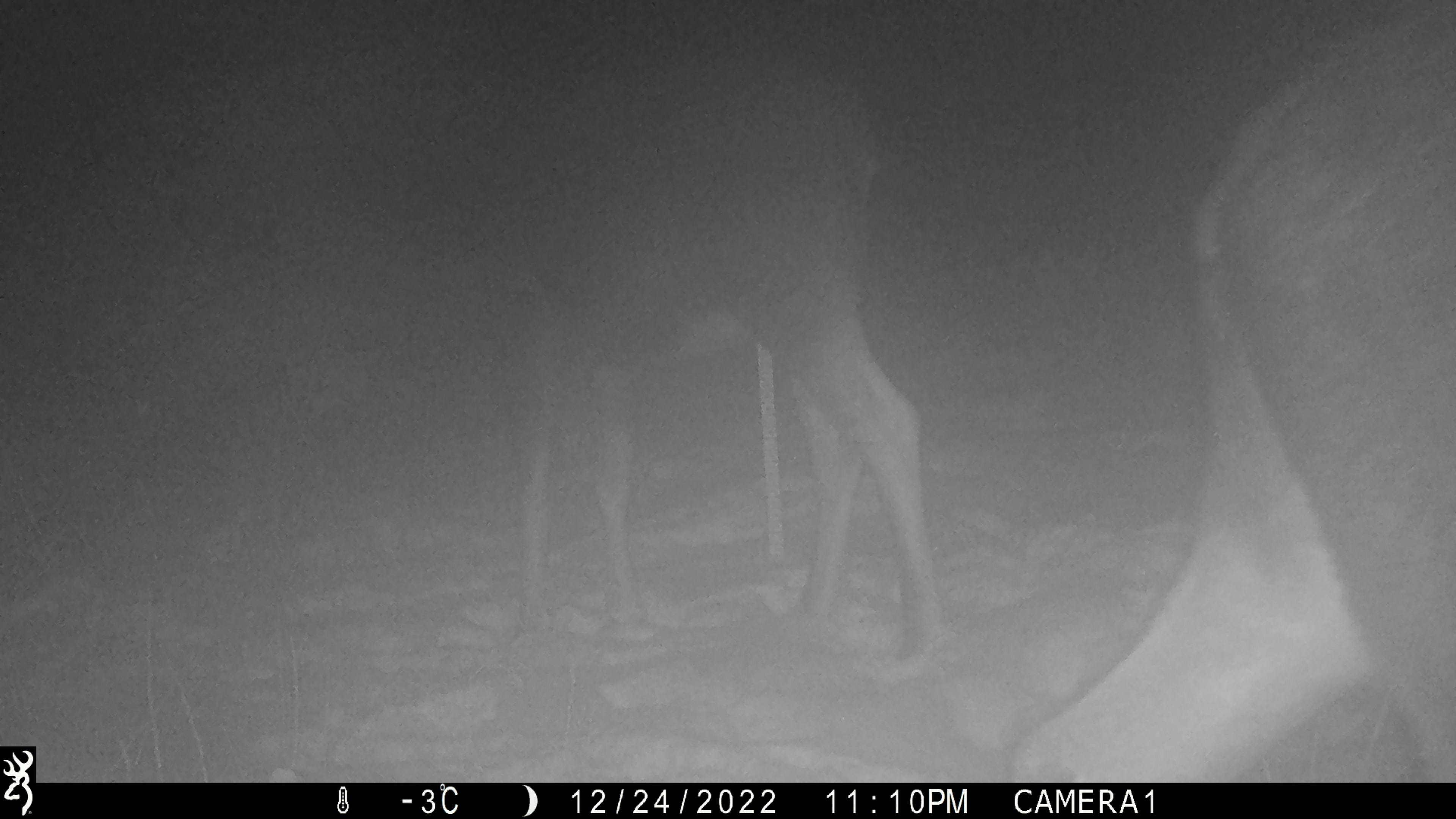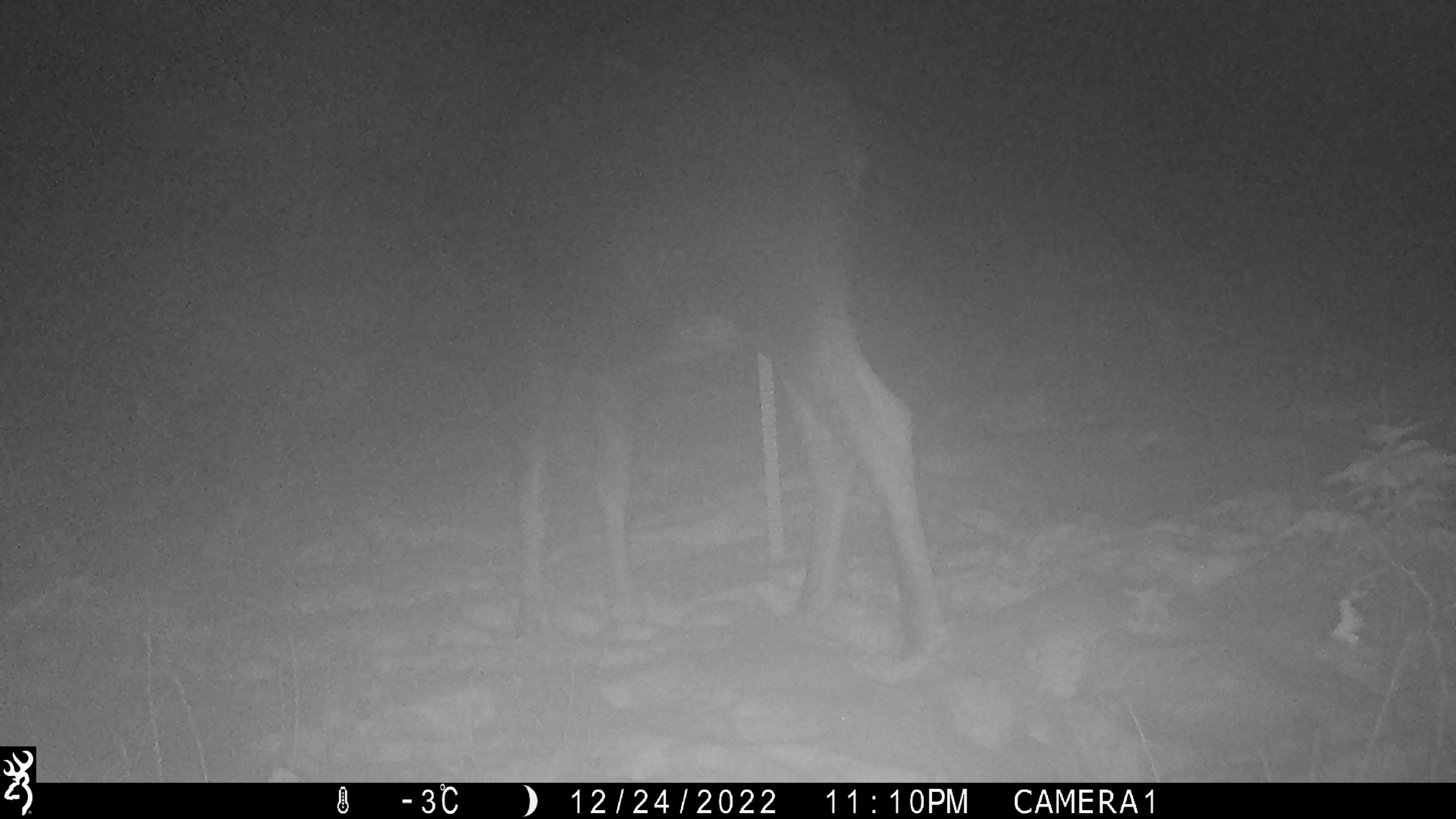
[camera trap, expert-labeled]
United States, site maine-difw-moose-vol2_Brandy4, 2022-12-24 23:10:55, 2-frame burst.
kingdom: Animalia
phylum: Chordata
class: Mammalia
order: Artiodactyla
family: Cervidae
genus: Alces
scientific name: Alces alces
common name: moose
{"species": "moose (Alces alces)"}